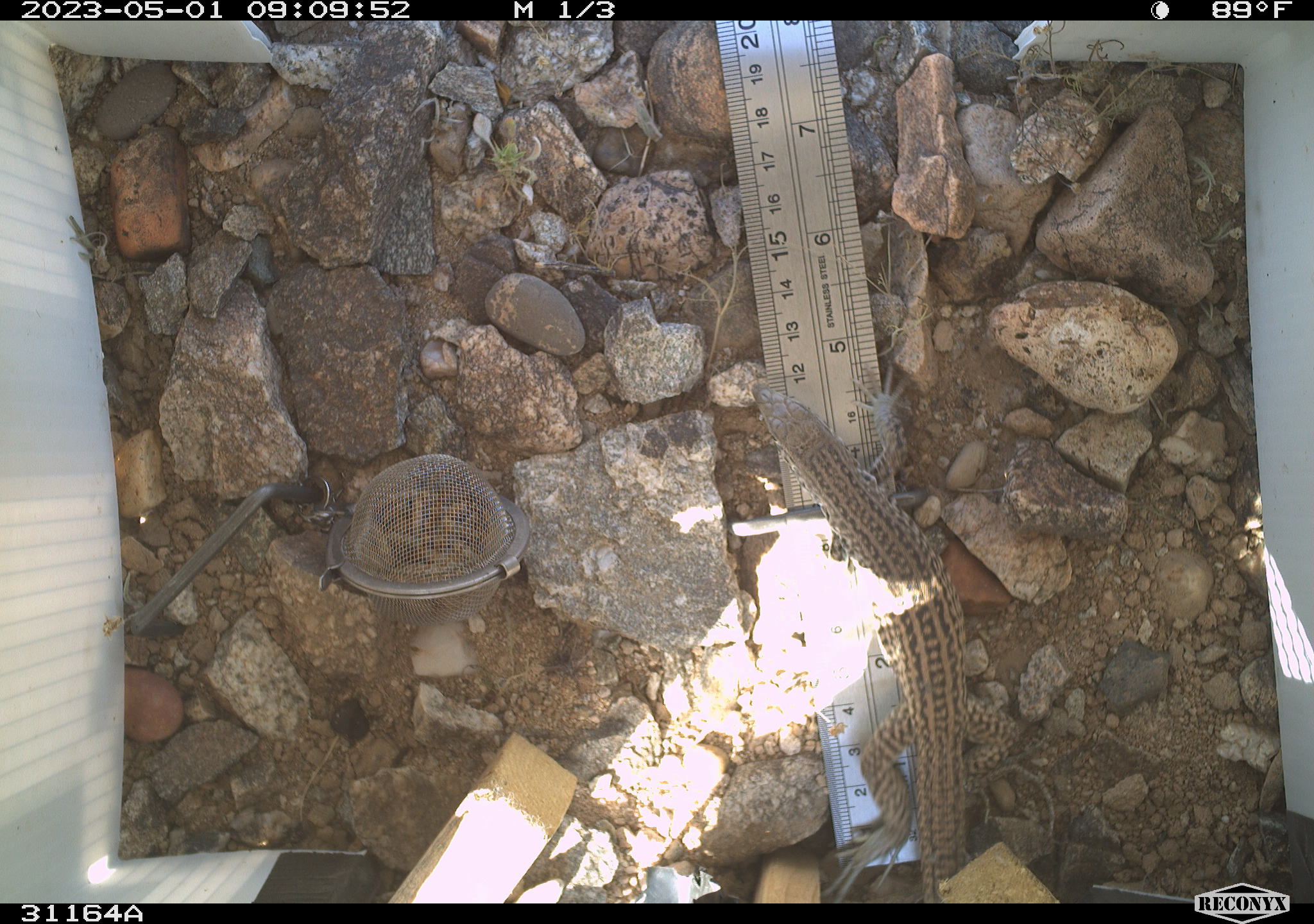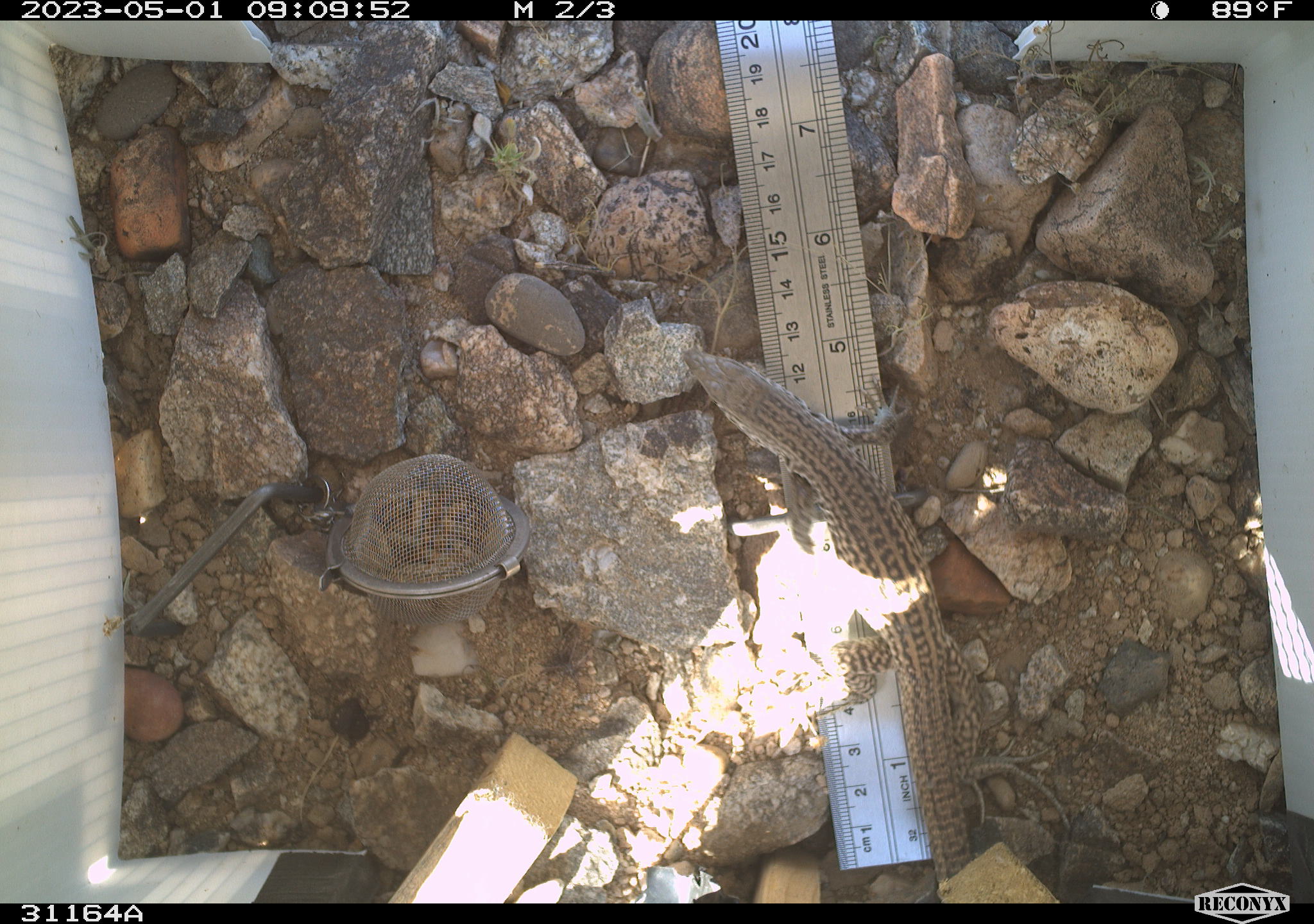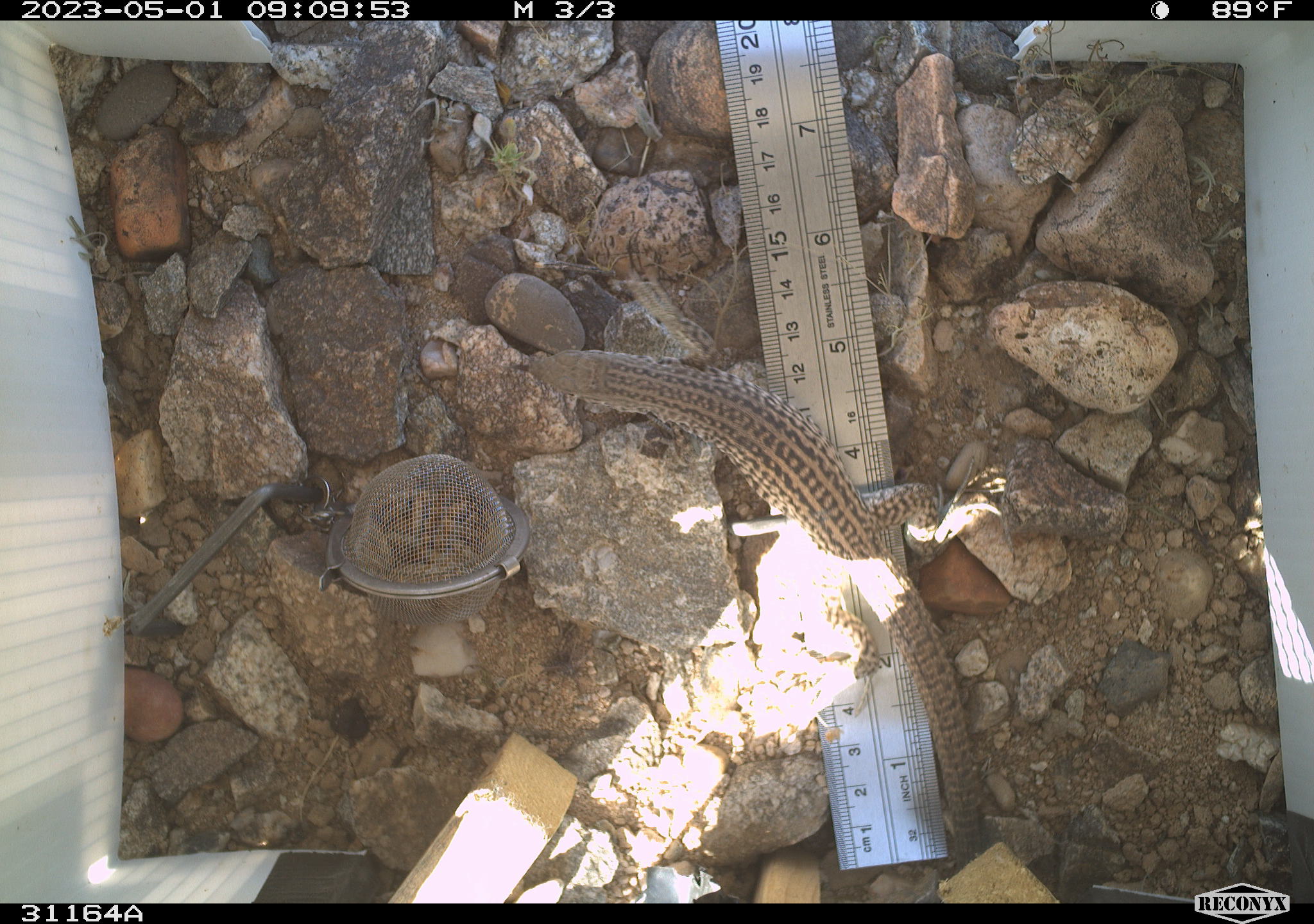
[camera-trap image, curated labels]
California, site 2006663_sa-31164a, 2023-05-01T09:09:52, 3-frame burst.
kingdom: Animalia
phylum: Chordata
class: Reptilia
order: Squamata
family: Teiidae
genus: Aspidoscelis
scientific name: Aspidoscelis tigris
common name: western whiptail